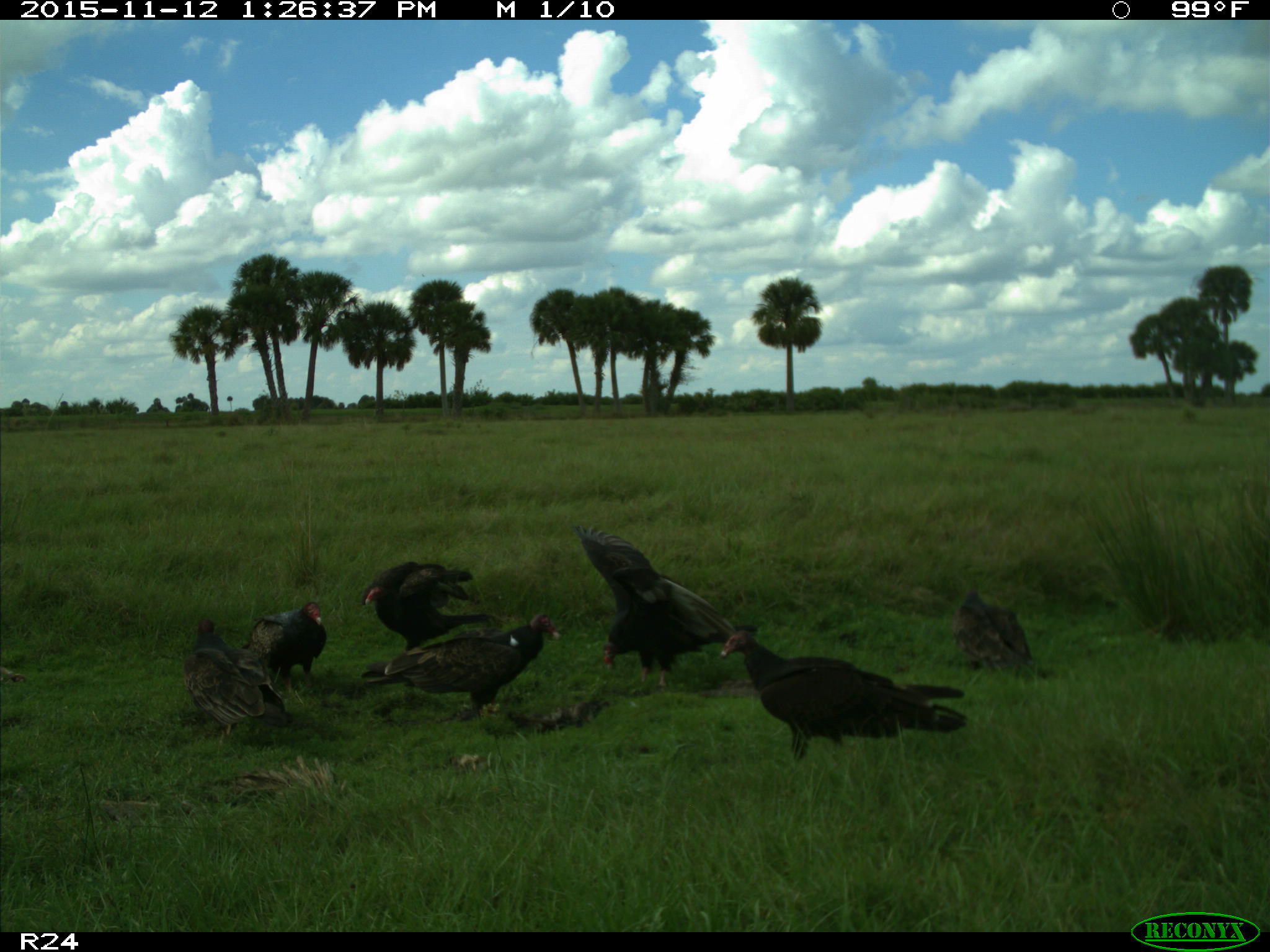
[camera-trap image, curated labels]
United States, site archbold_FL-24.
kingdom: Animalia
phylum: Chordata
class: Aves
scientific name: Aves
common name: birds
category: unidentified bird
Unidentified bird (birds) (Aves).